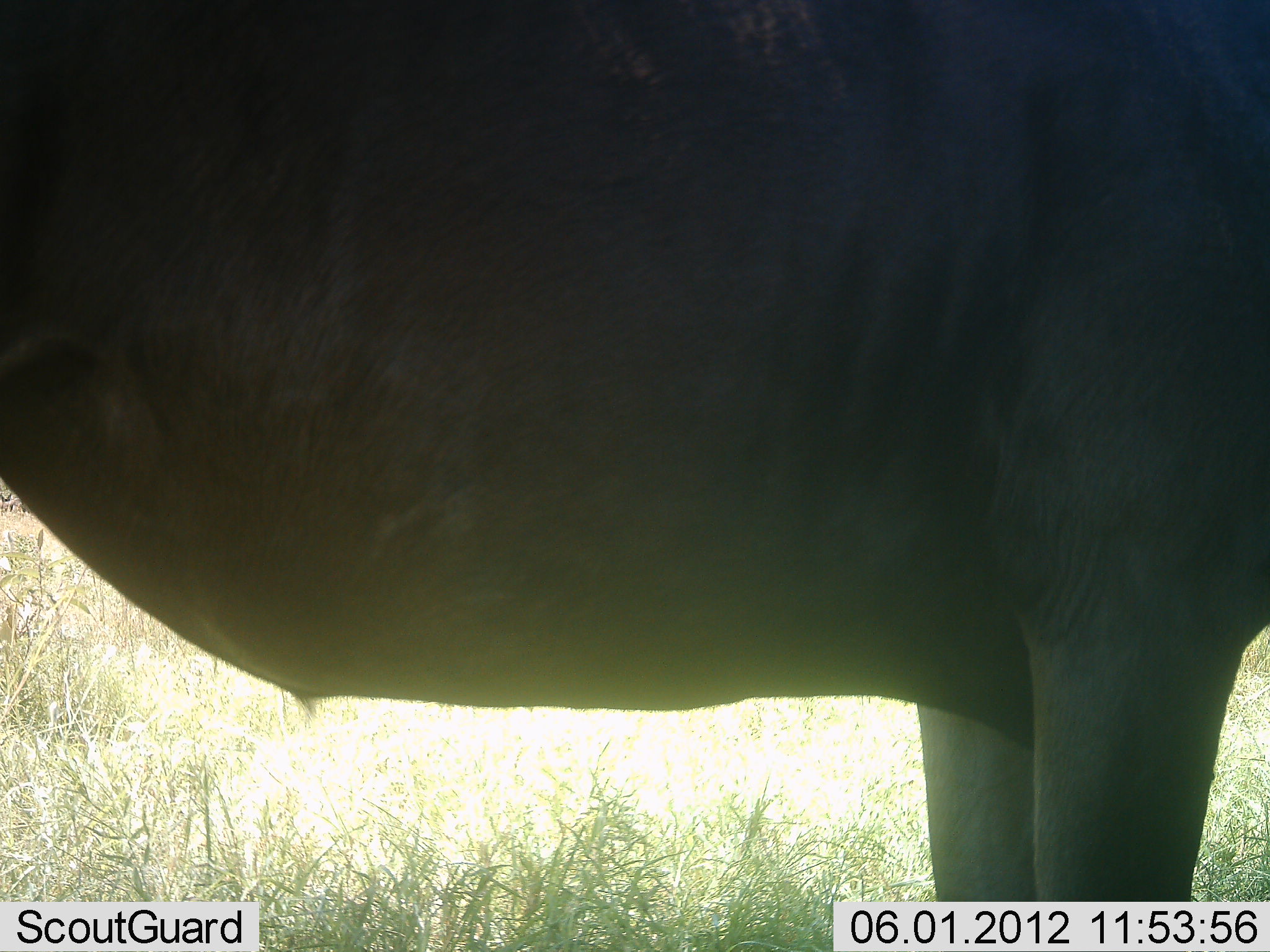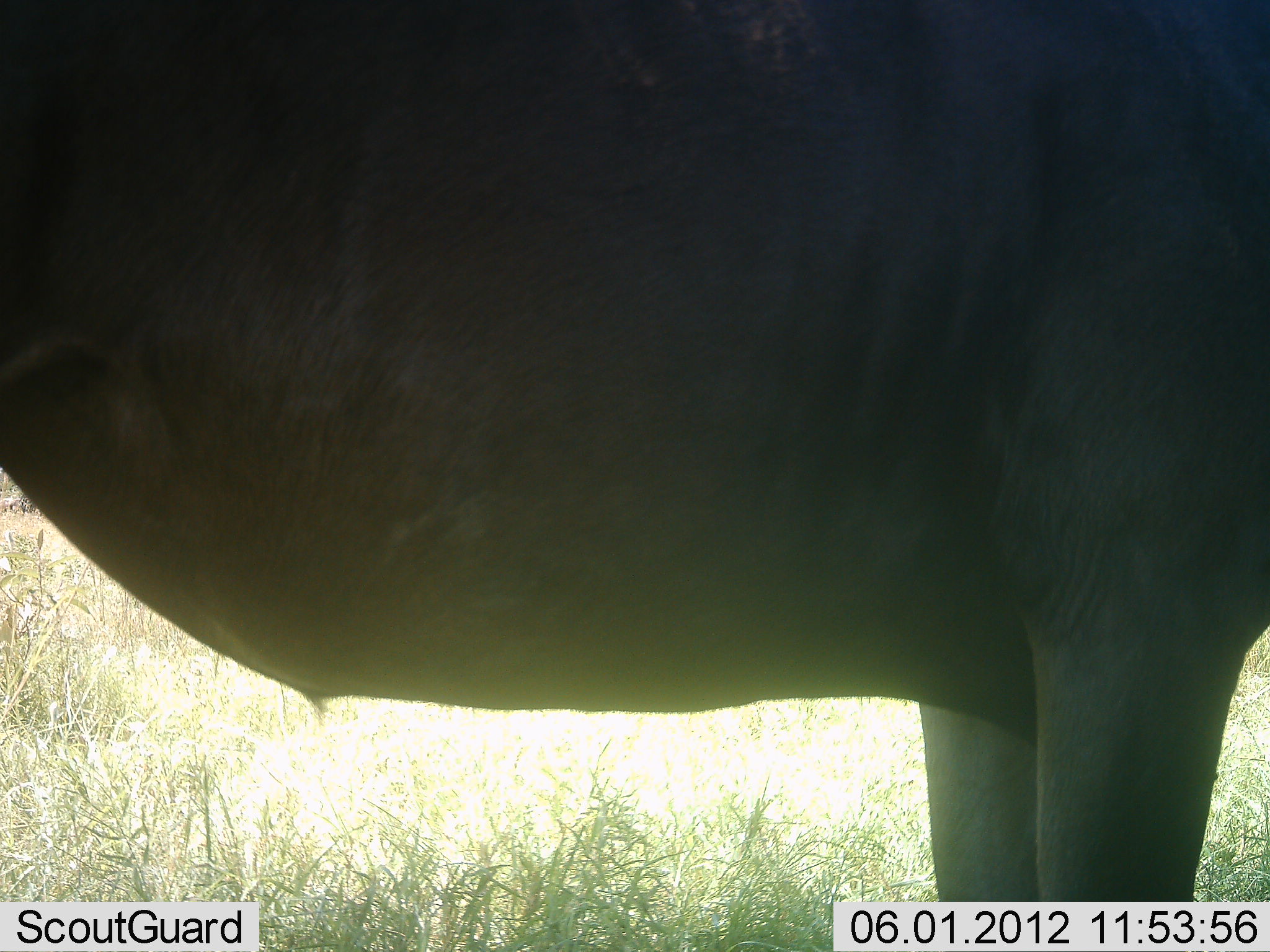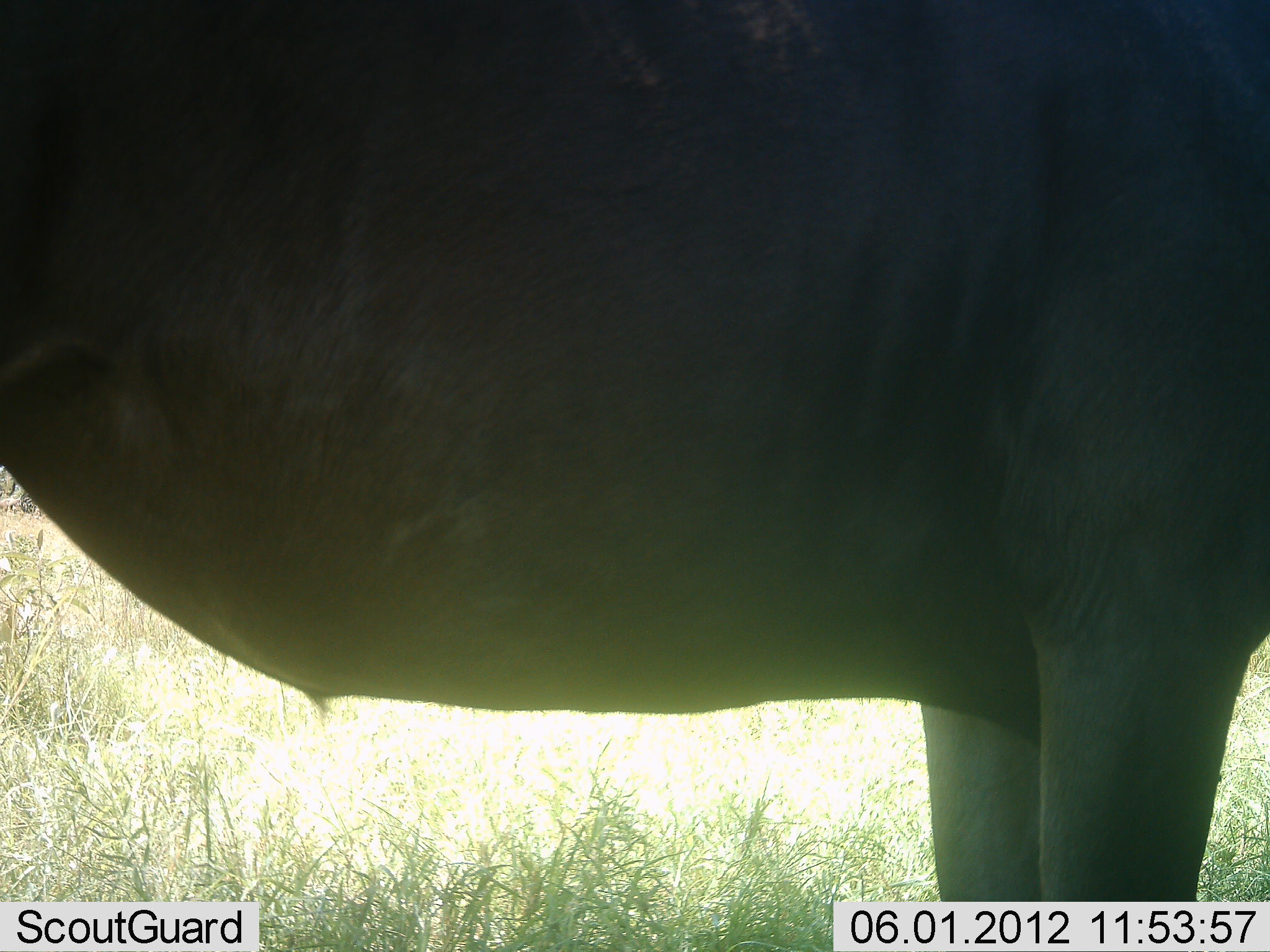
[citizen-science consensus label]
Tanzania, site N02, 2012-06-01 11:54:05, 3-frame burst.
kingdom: Animalia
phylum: Chordata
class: Mammalia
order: Artiodactyla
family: Bovidae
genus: Connochaetes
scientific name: Connochaetes taurinus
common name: blue wildebeest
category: wildebeest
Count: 1.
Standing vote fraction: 100%.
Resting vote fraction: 0%.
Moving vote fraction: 0%.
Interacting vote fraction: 0%.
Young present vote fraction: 0%.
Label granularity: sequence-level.